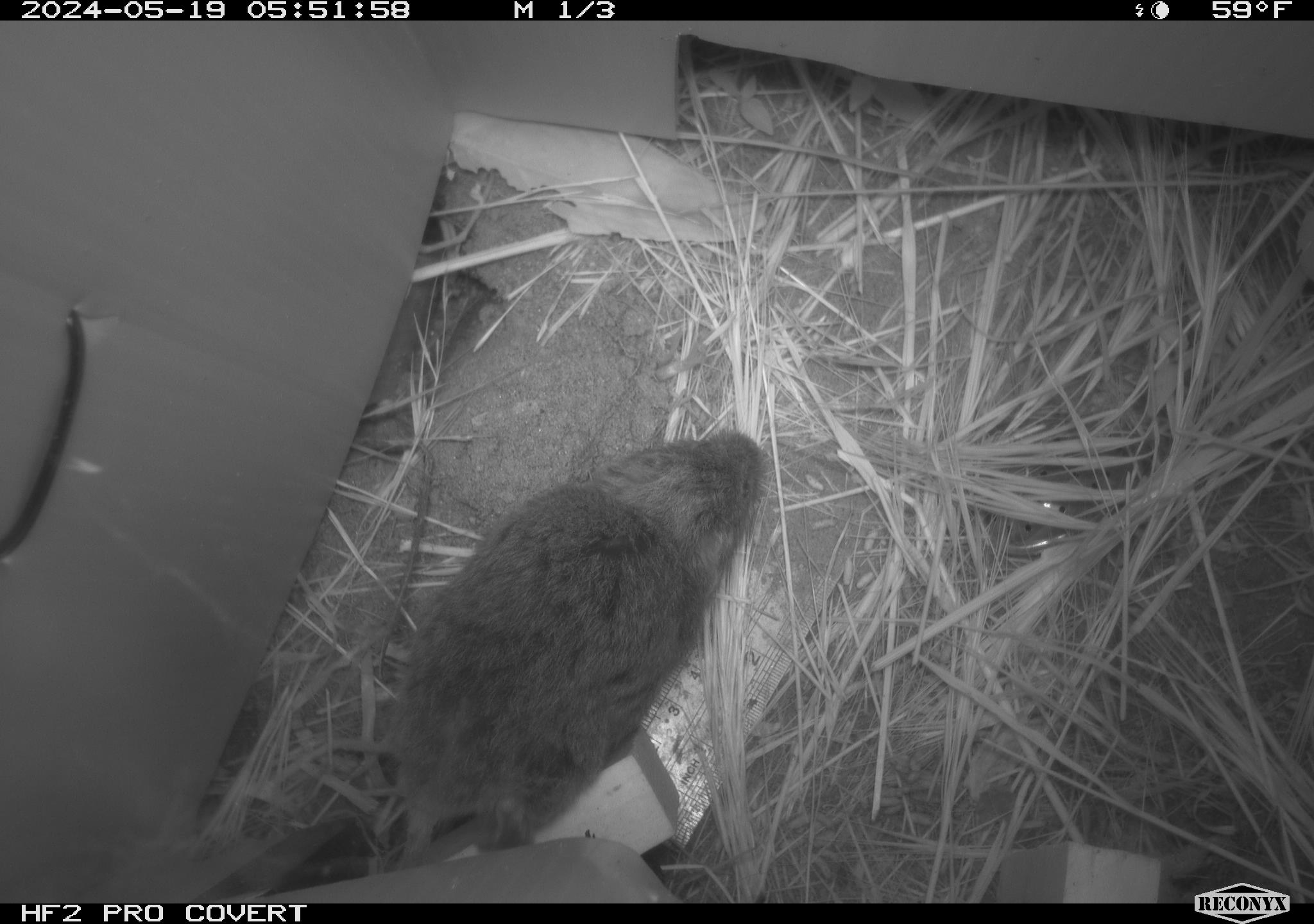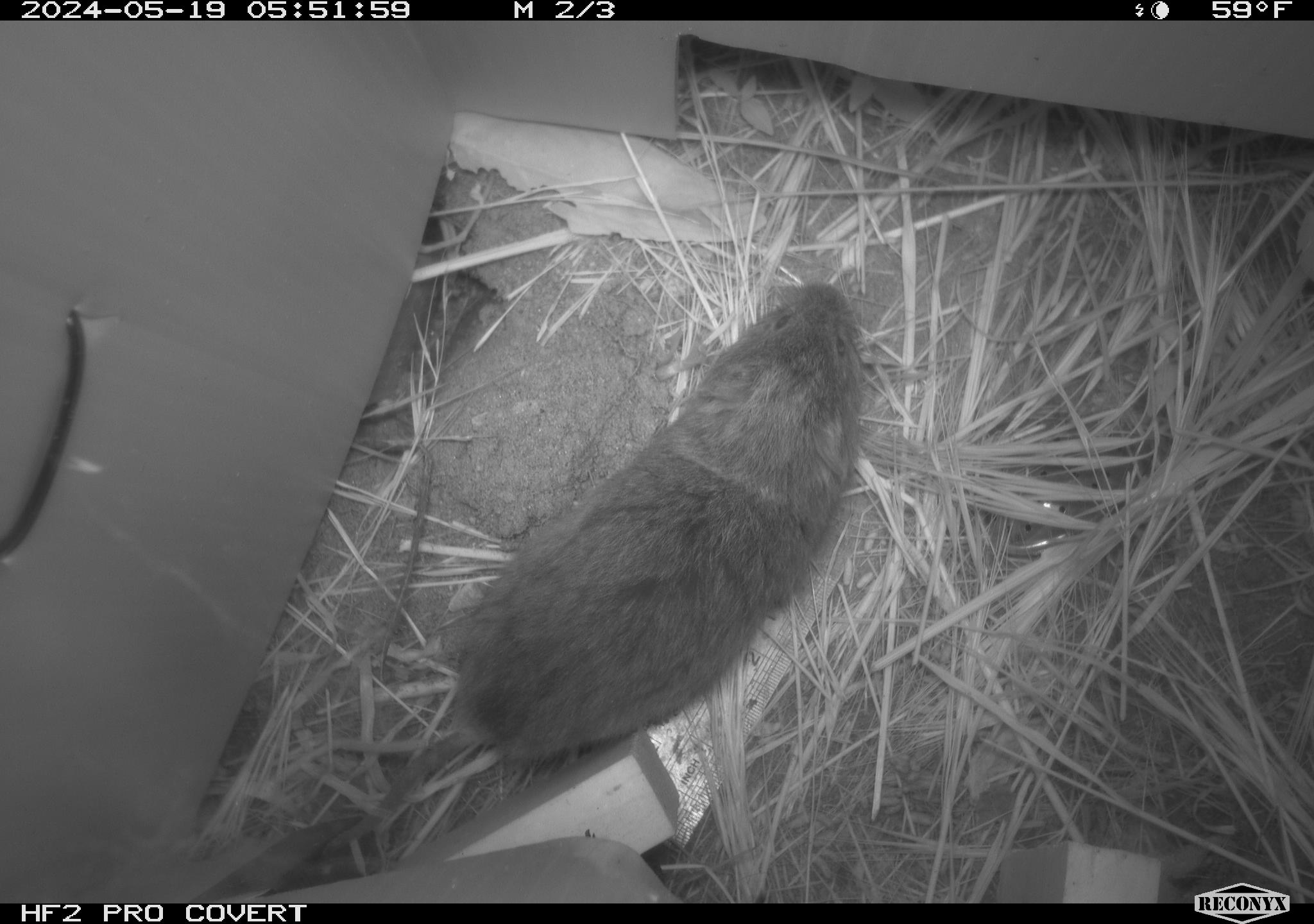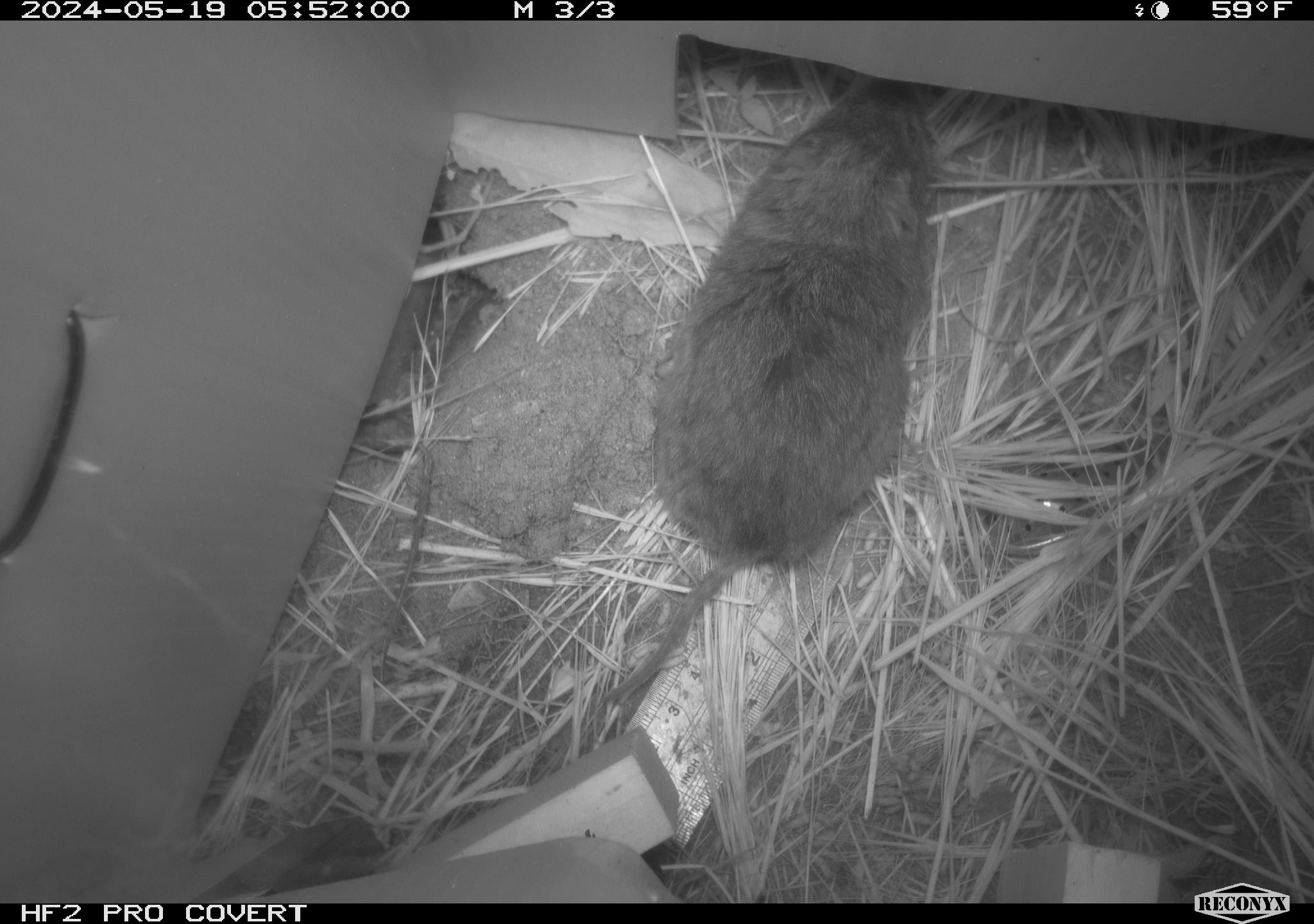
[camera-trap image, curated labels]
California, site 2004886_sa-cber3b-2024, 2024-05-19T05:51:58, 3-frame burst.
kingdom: Animalia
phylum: Chordata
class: Mammalia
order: Rodentia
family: Cricetidae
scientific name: Arvicolinae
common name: voles, lemmings, and muskrats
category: arvicolinae subfamily